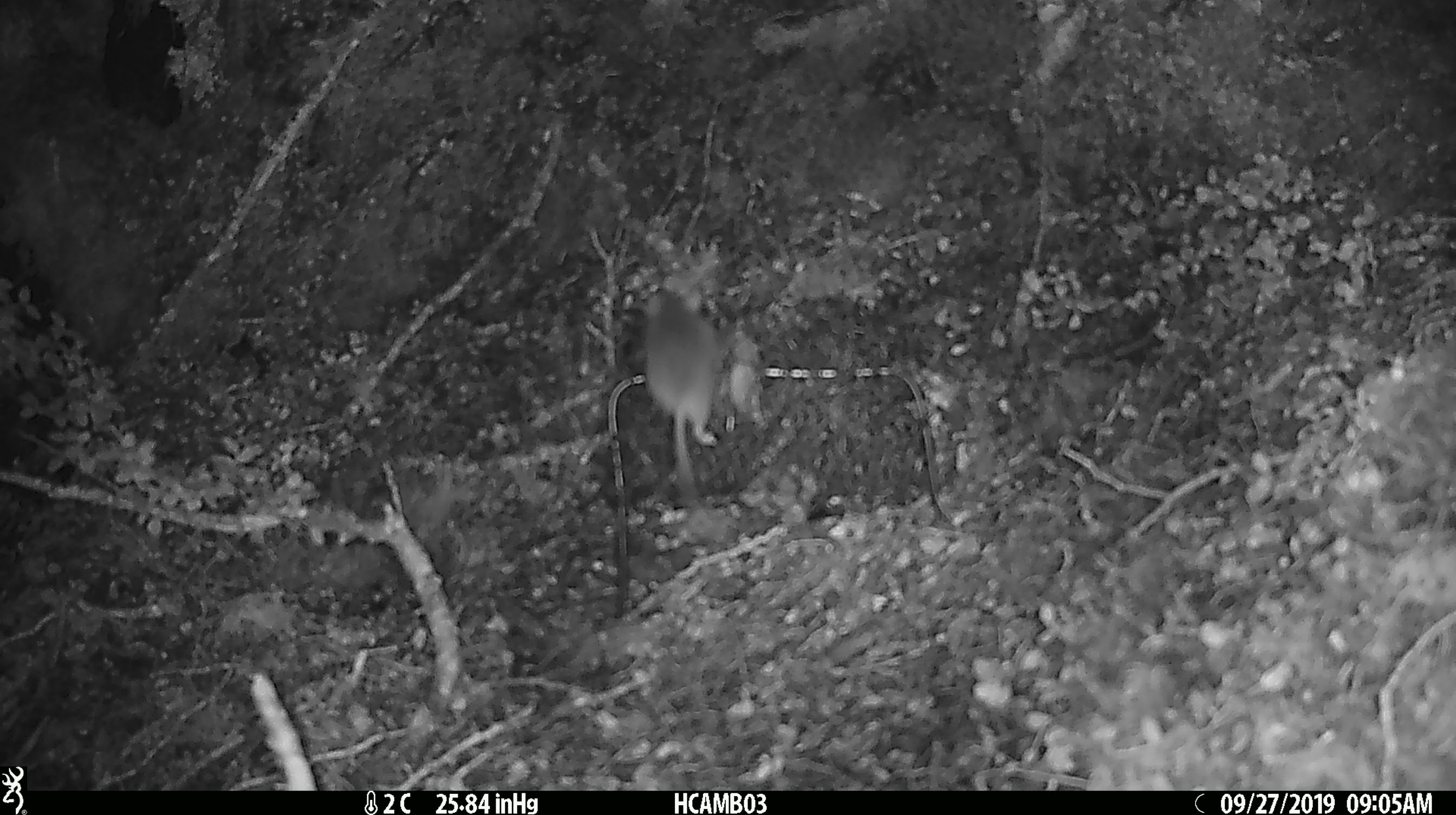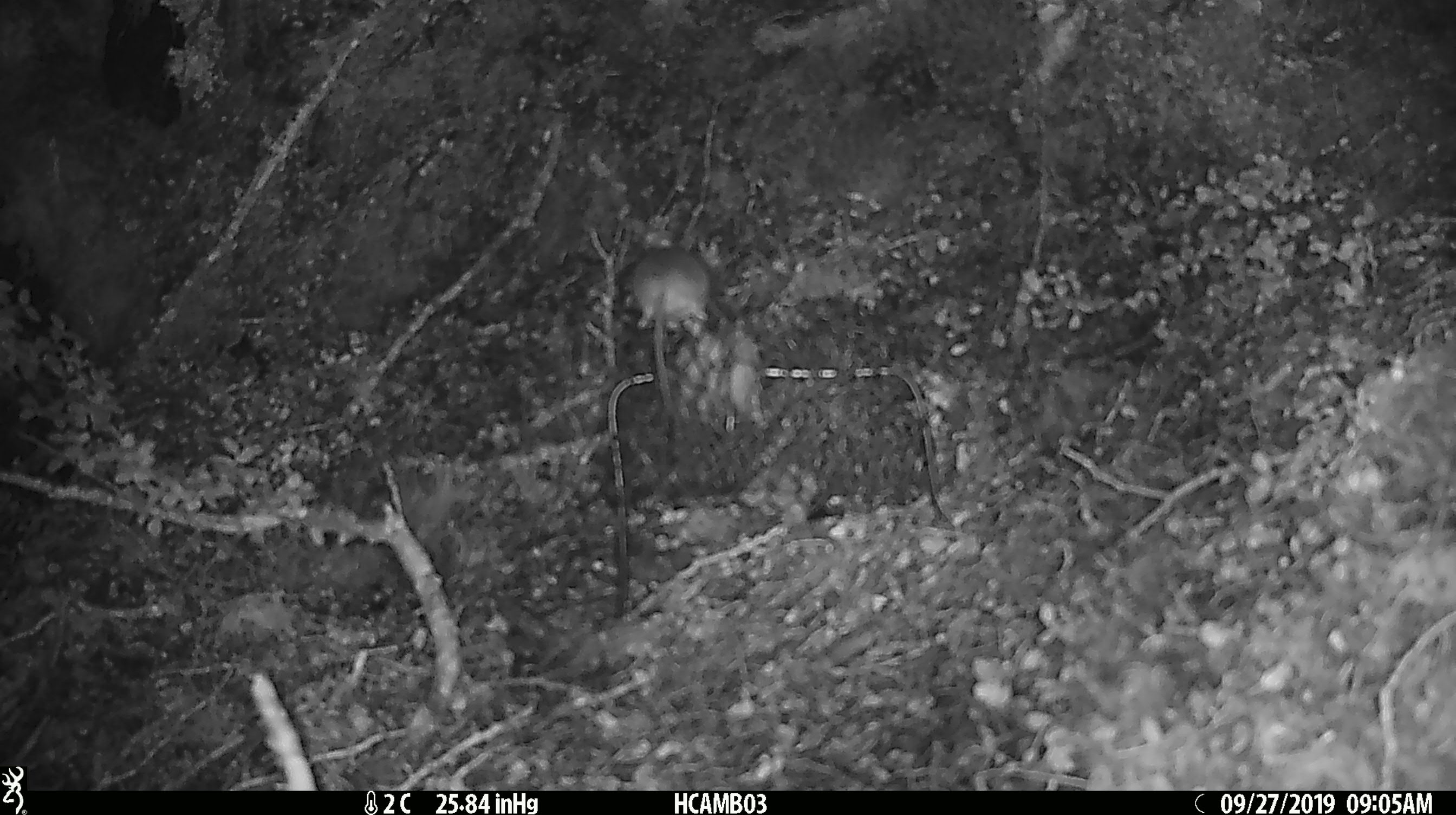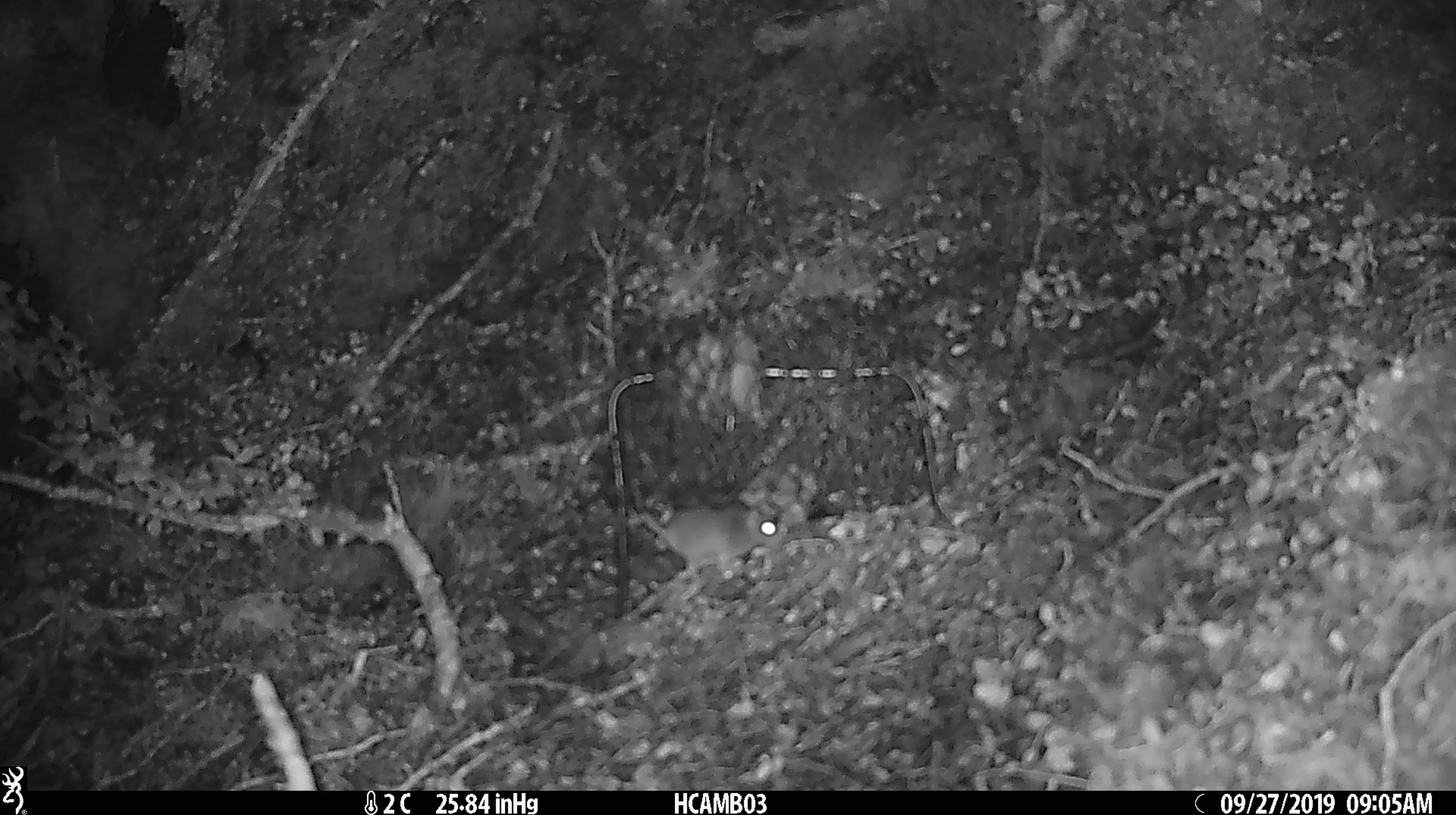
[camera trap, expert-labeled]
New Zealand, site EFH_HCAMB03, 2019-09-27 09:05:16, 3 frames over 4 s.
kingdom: Animalia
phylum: Chordata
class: Mammalia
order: Rodentia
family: Muridae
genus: Mus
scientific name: Mus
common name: mouse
Mouse (Mus).